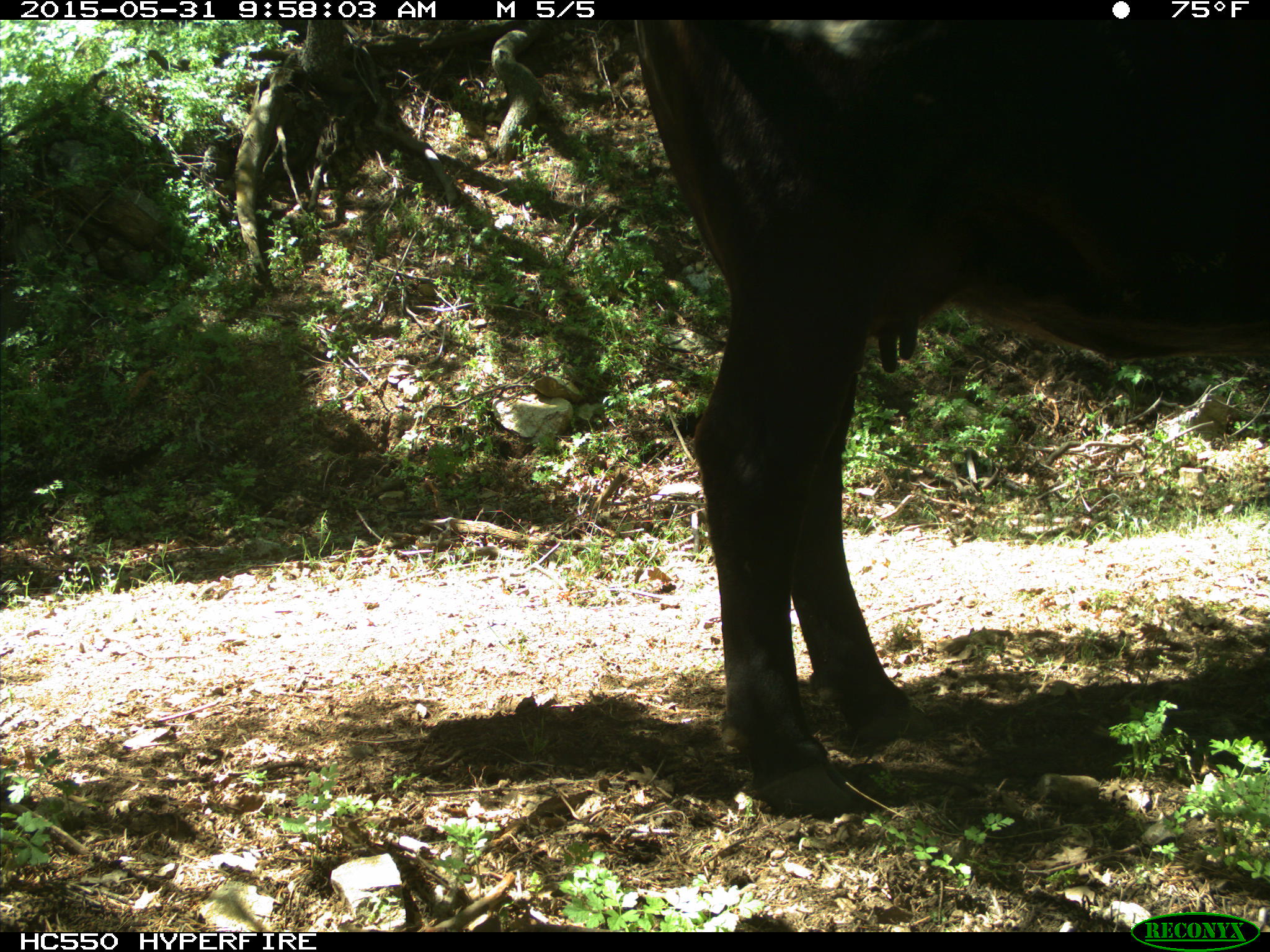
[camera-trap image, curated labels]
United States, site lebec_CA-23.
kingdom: Animalia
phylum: Chordata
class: Mammalia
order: Artiodactyla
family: Bovidae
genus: Bos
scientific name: Bos taurus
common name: domestic cow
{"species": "Bos taurus (domestic cow)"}